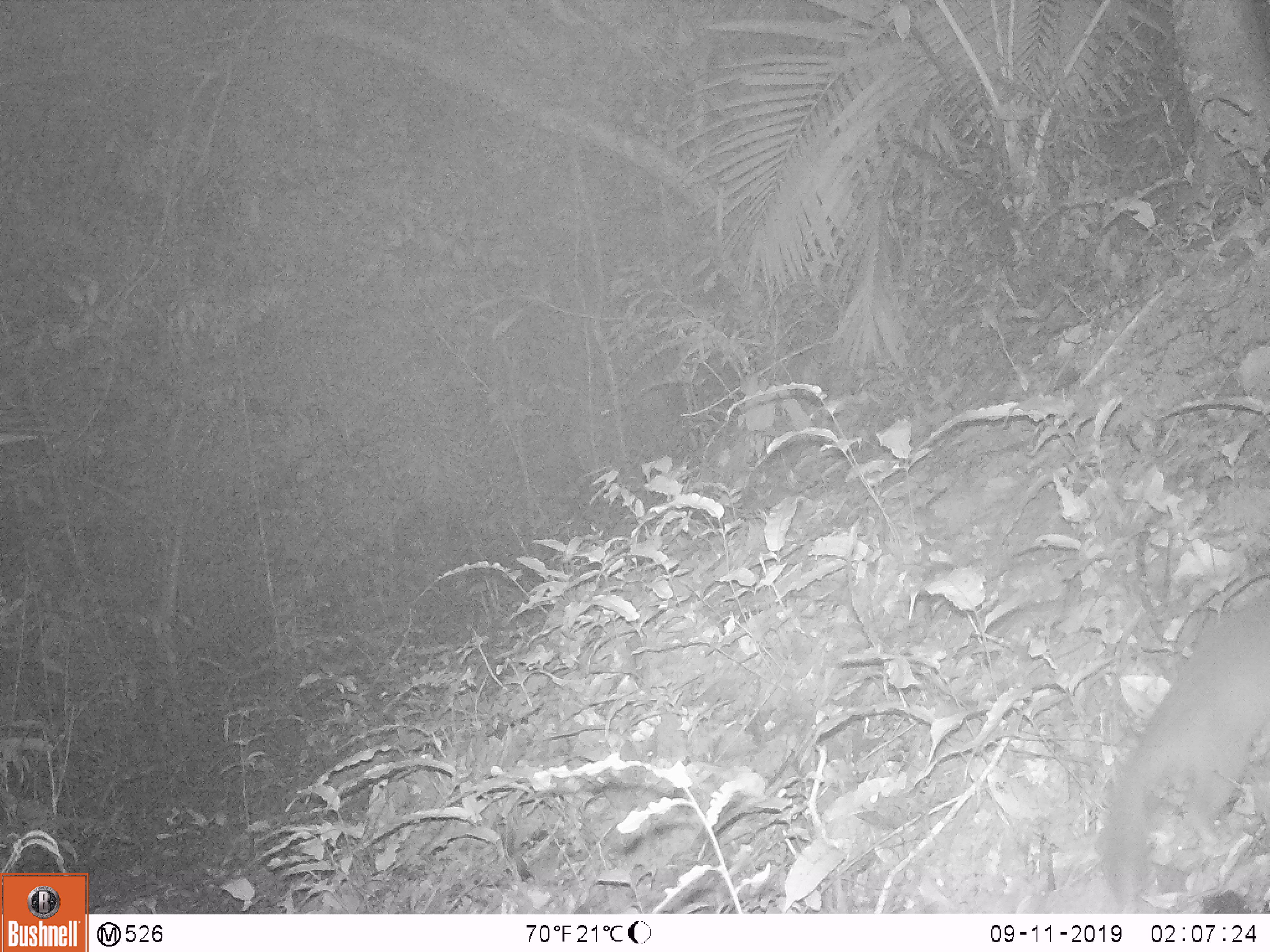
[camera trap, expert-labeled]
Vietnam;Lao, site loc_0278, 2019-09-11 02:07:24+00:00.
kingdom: Animalia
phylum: Chordata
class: Mammalia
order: Carnivora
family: Mustelidae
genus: Melogale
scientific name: Melogale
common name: ferret badger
Ferret badger (Melogale). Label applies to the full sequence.